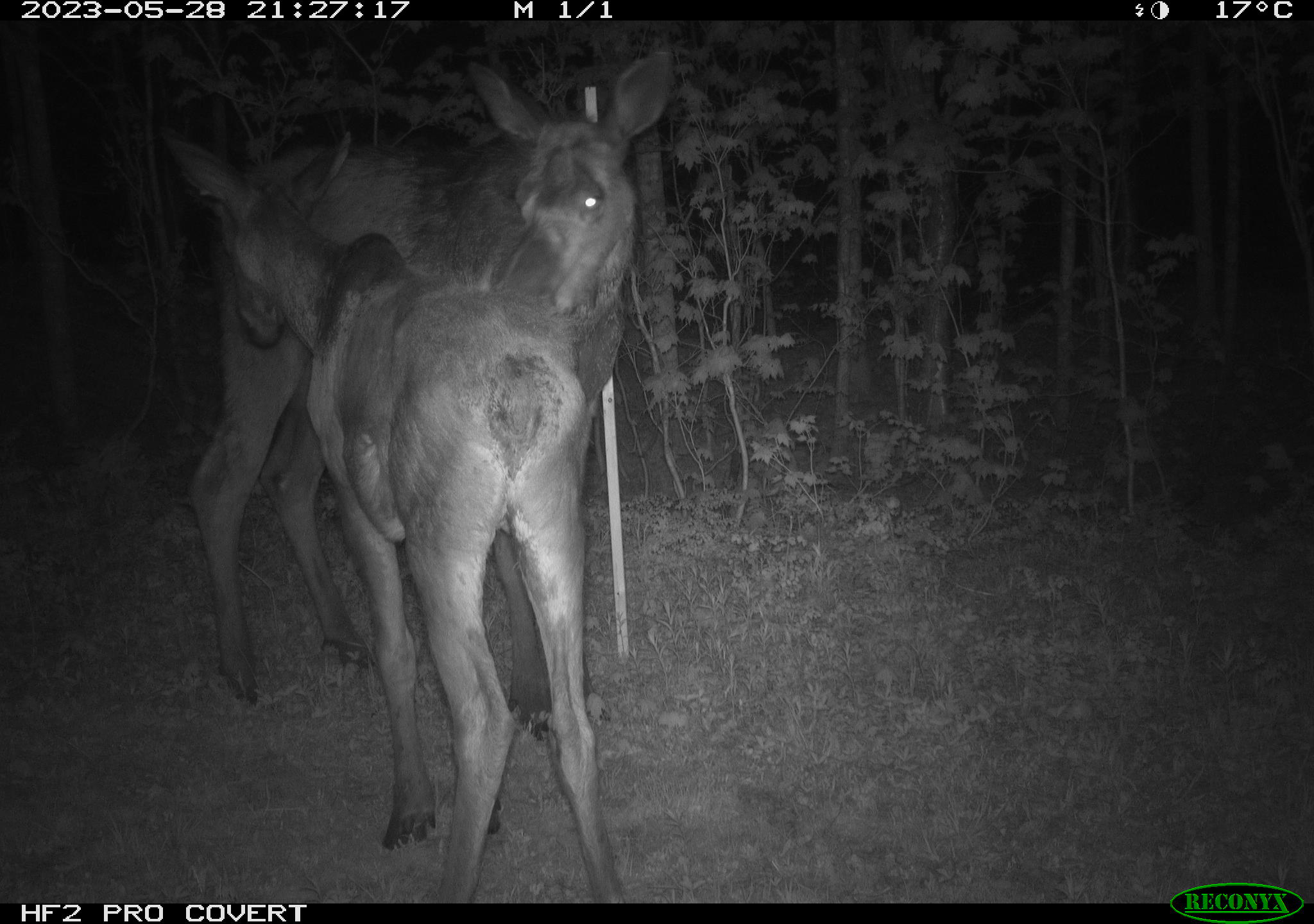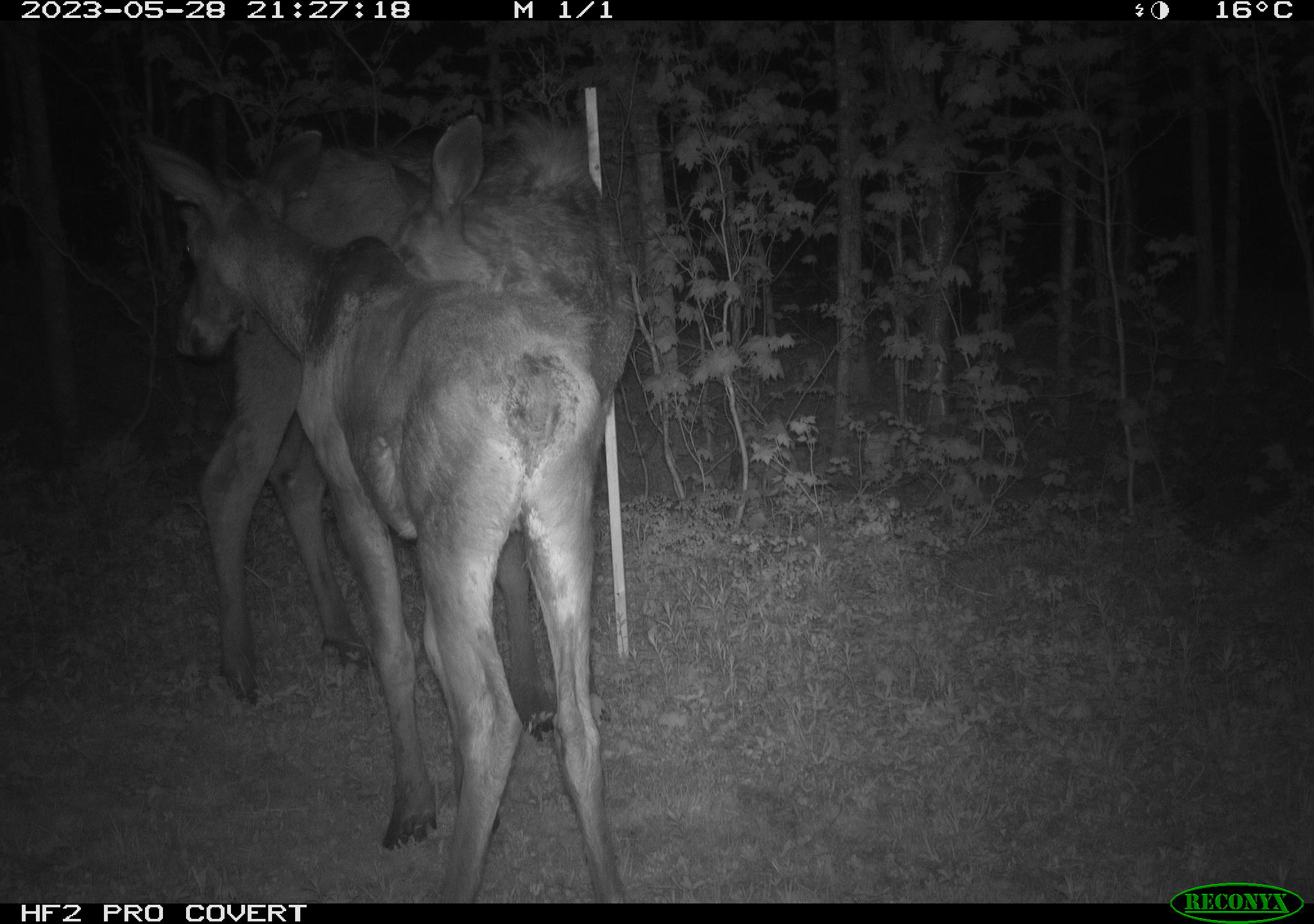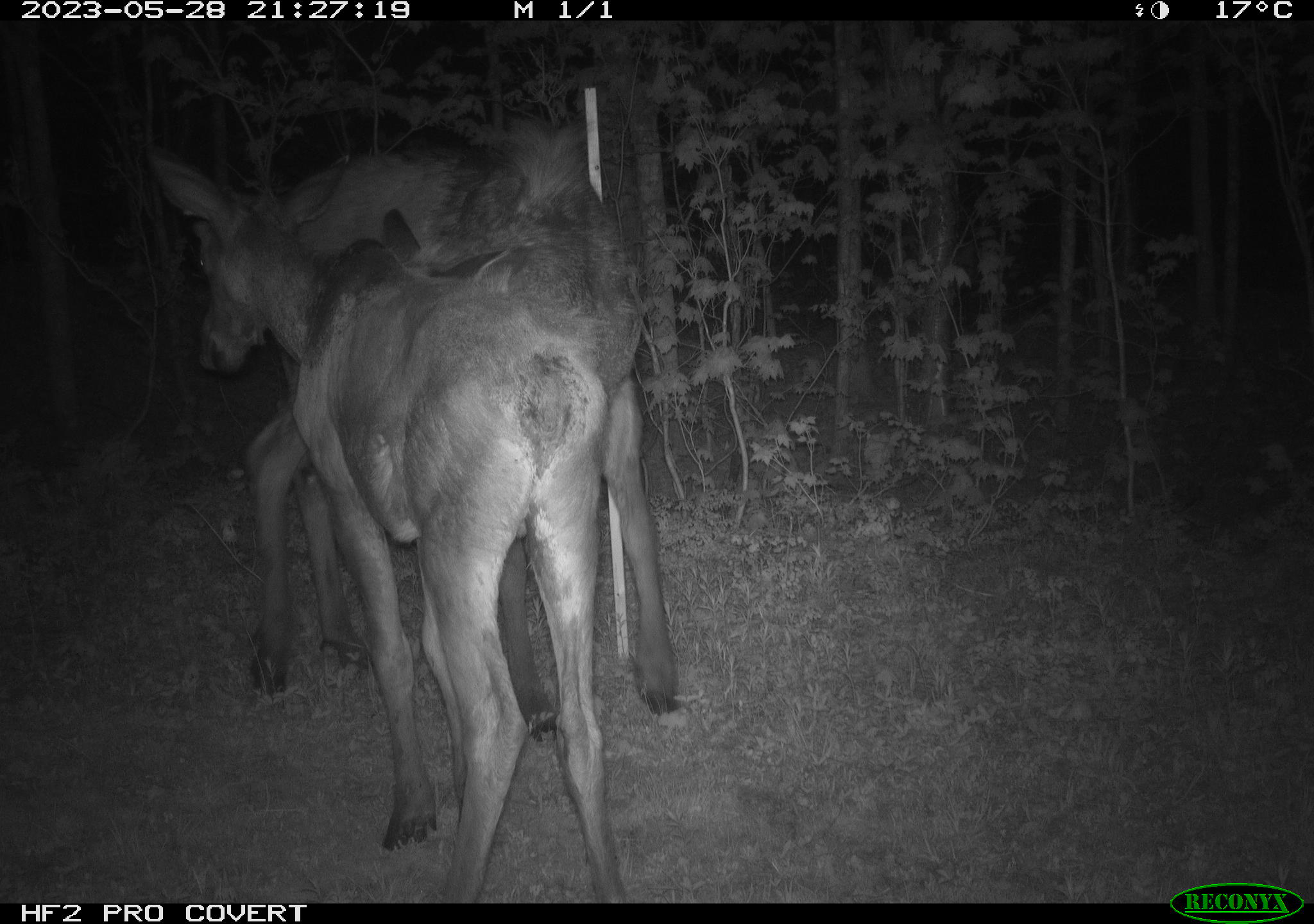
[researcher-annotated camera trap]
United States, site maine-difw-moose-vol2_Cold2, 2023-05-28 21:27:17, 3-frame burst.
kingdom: Animalia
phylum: Chordata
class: Mammalia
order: Artiodactyla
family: Cervidae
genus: Alces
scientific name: Alces alces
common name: moose